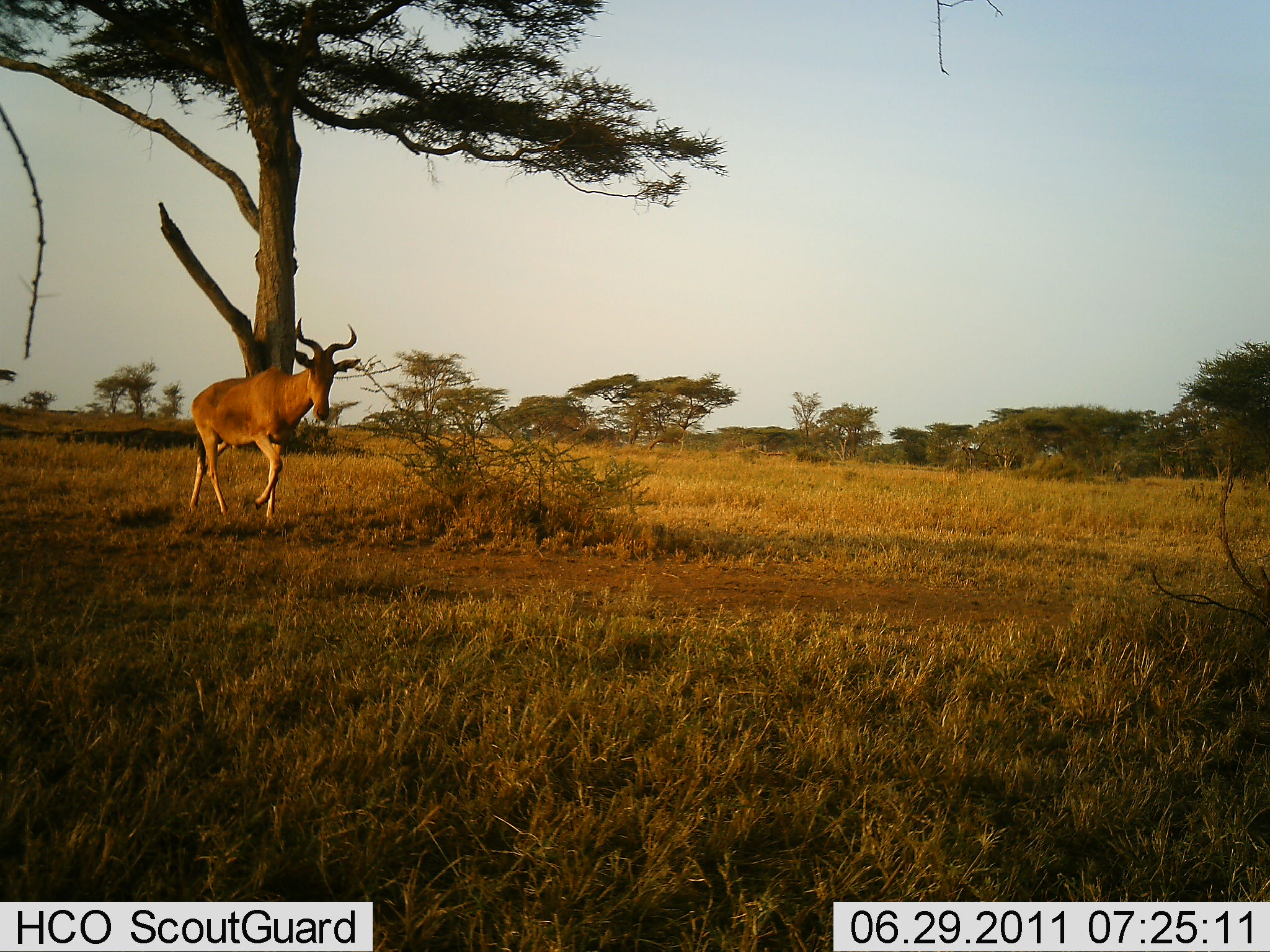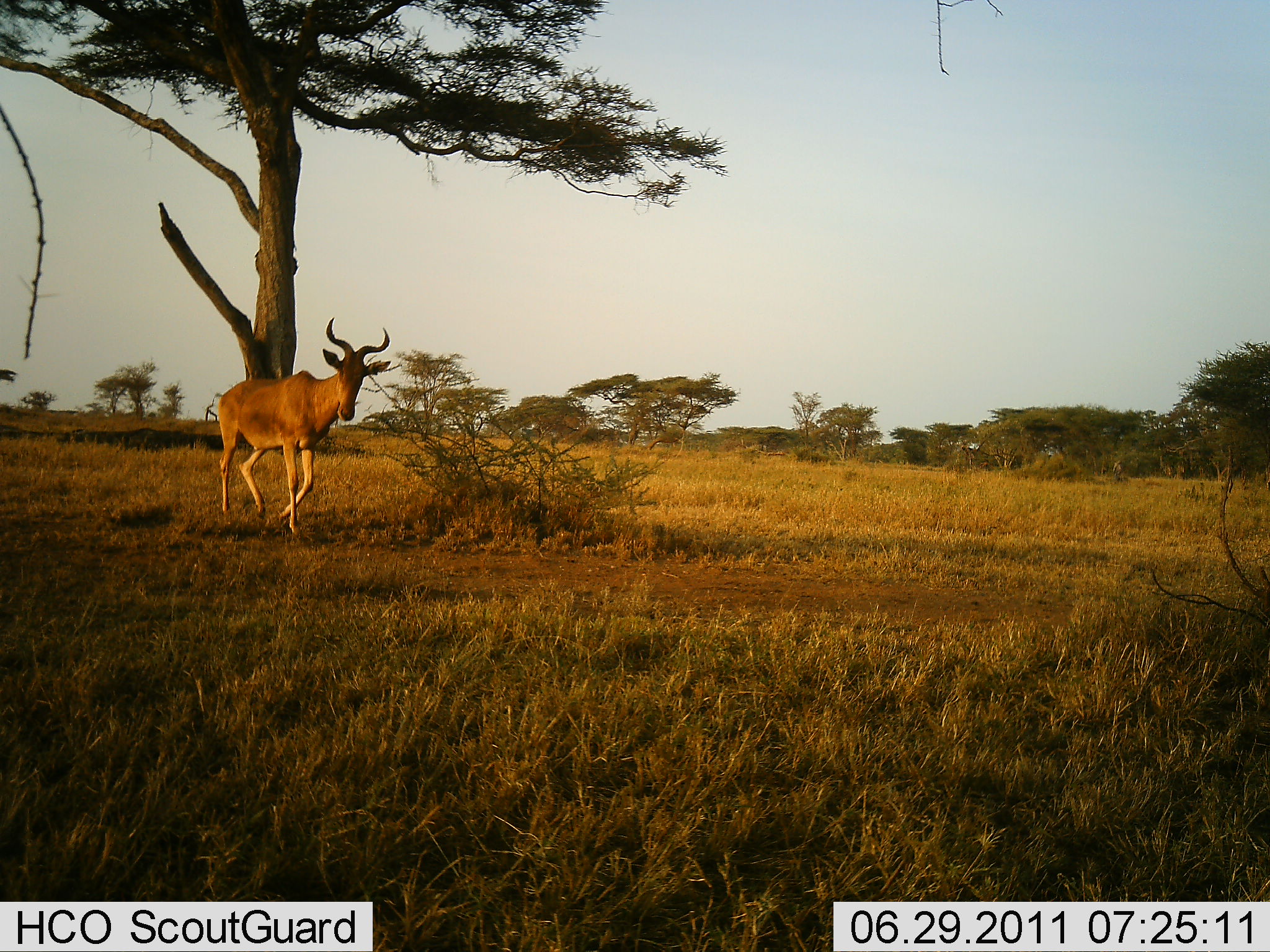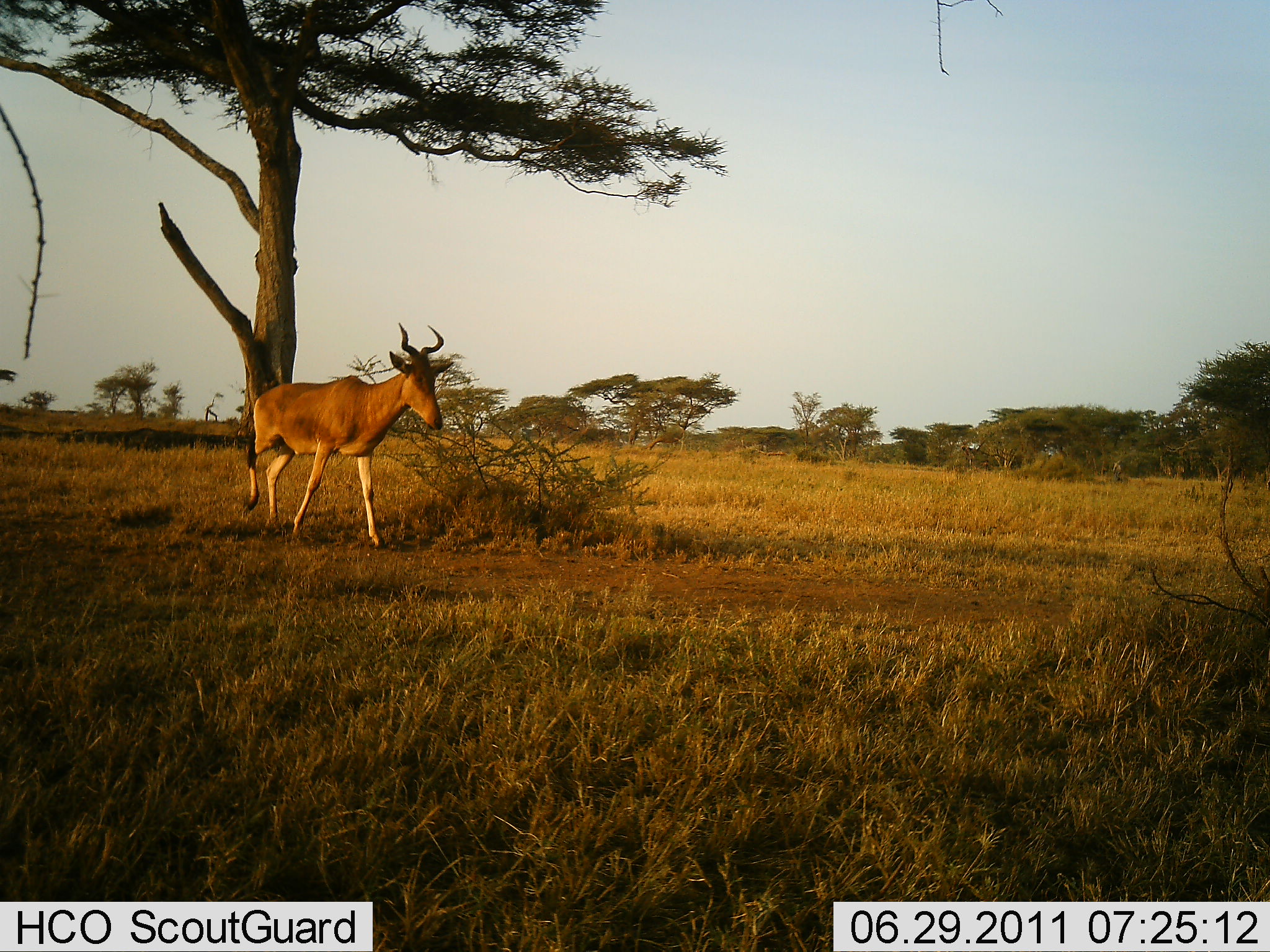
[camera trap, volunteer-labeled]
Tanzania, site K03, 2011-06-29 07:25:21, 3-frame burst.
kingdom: Animalia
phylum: Chordata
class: Mammalia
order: Artiodactyla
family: Bovidae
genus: Alcelaphus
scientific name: Alcelaphus buselaphus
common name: hartebeest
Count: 1.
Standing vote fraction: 8%.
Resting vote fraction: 0%.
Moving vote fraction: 100%.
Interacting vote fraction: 0%.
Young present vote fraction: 0%.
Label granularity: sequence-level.